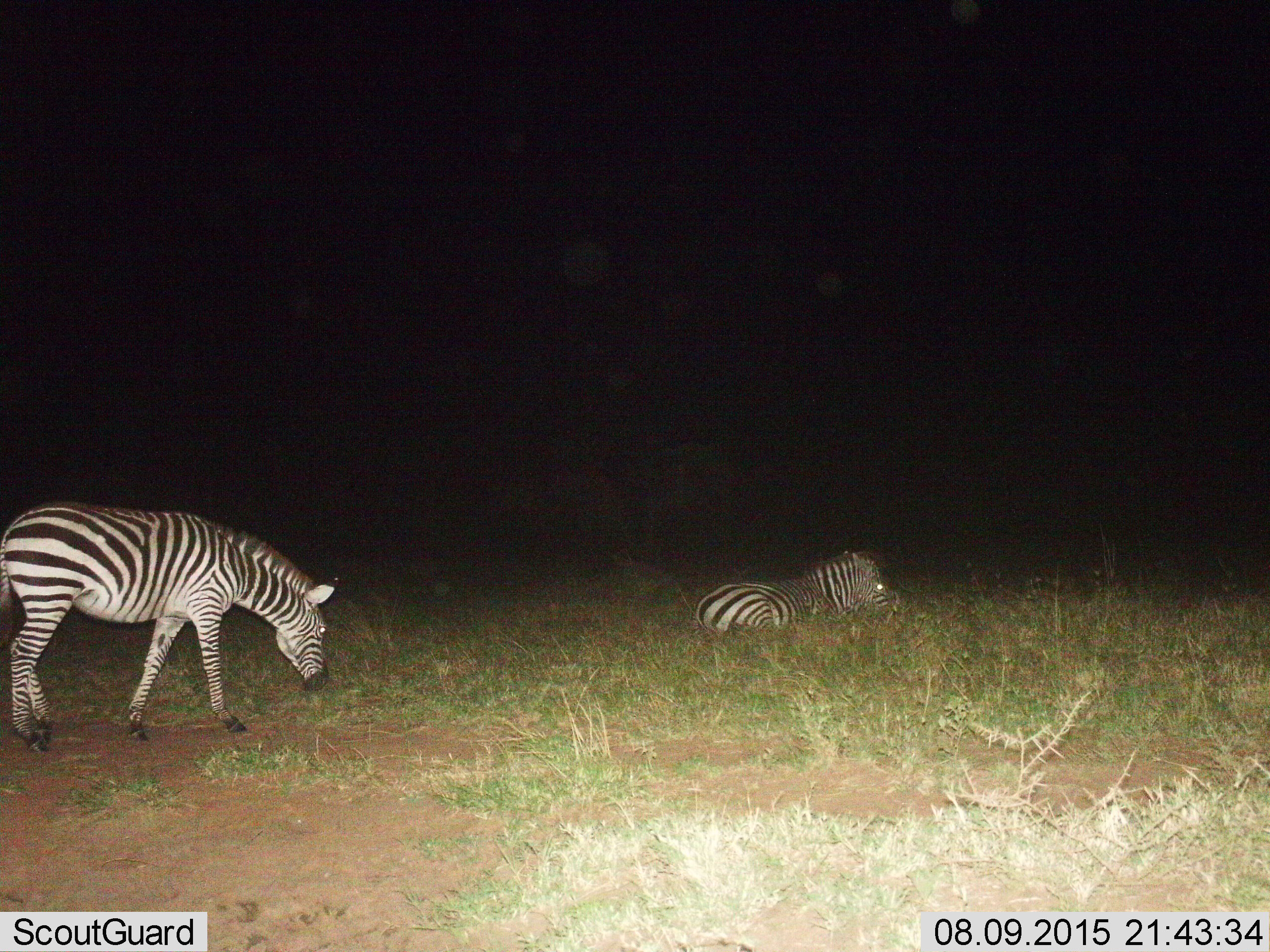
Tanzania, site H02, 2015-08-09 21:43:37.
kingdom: Animalia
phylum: Chordata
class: Mammalia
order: Perissodactyla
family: Equidae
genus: Equus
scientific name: Equus quagga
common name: plains zebra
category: zebra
Zebra (plains zebra) (Equus quagga), count 2. Behavior (volunteer vote fractions): standing 30%, resting 100%, moving 20%, interacting 0%. Young present (vote fraction): 0%. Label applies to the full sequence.